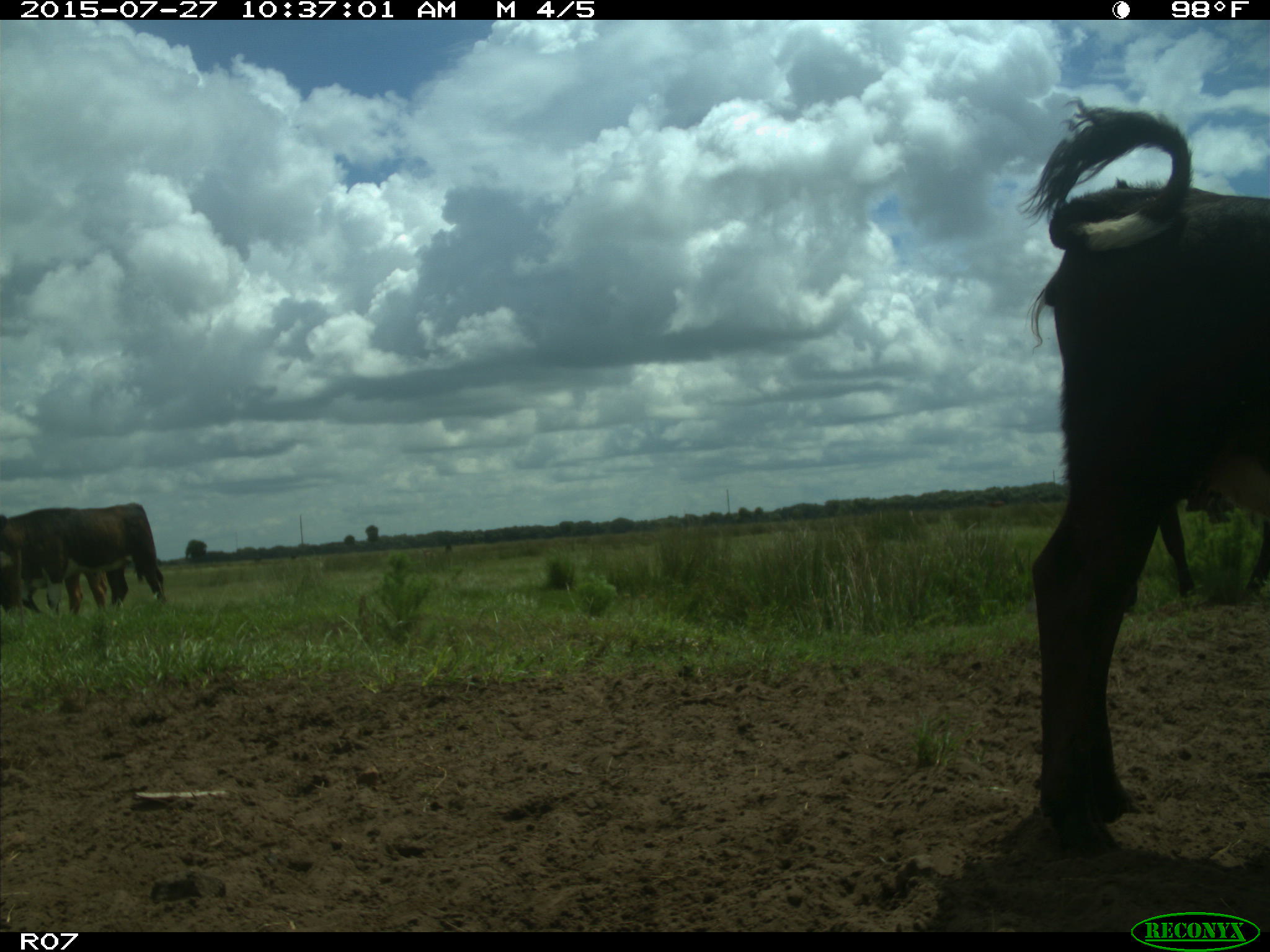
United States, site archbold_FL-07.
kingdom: Animalia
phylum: Chordata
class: Mammalia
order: Artiodactyla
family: Bovidae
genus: Bos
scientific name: Bos taurus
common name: domestic cow